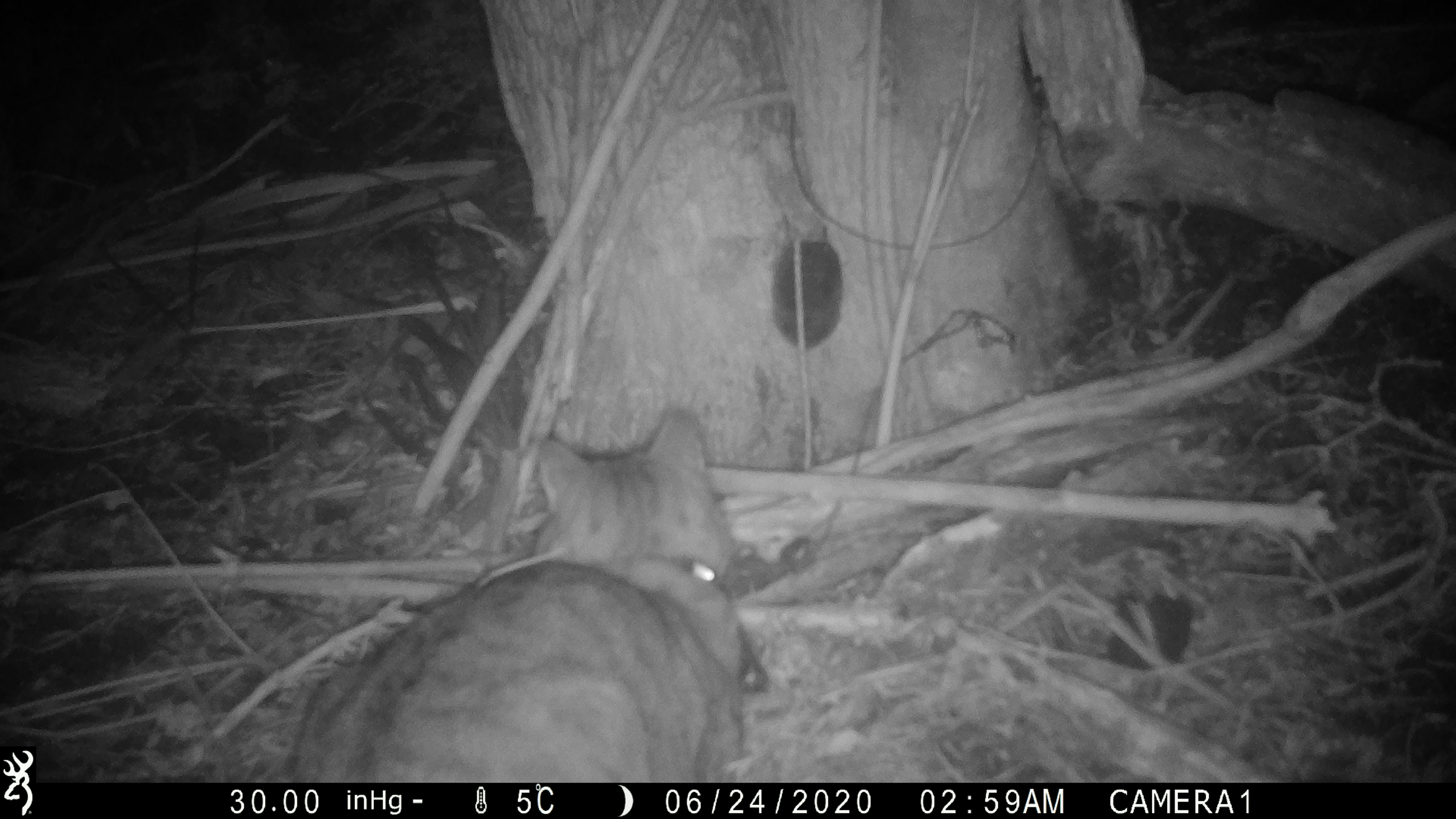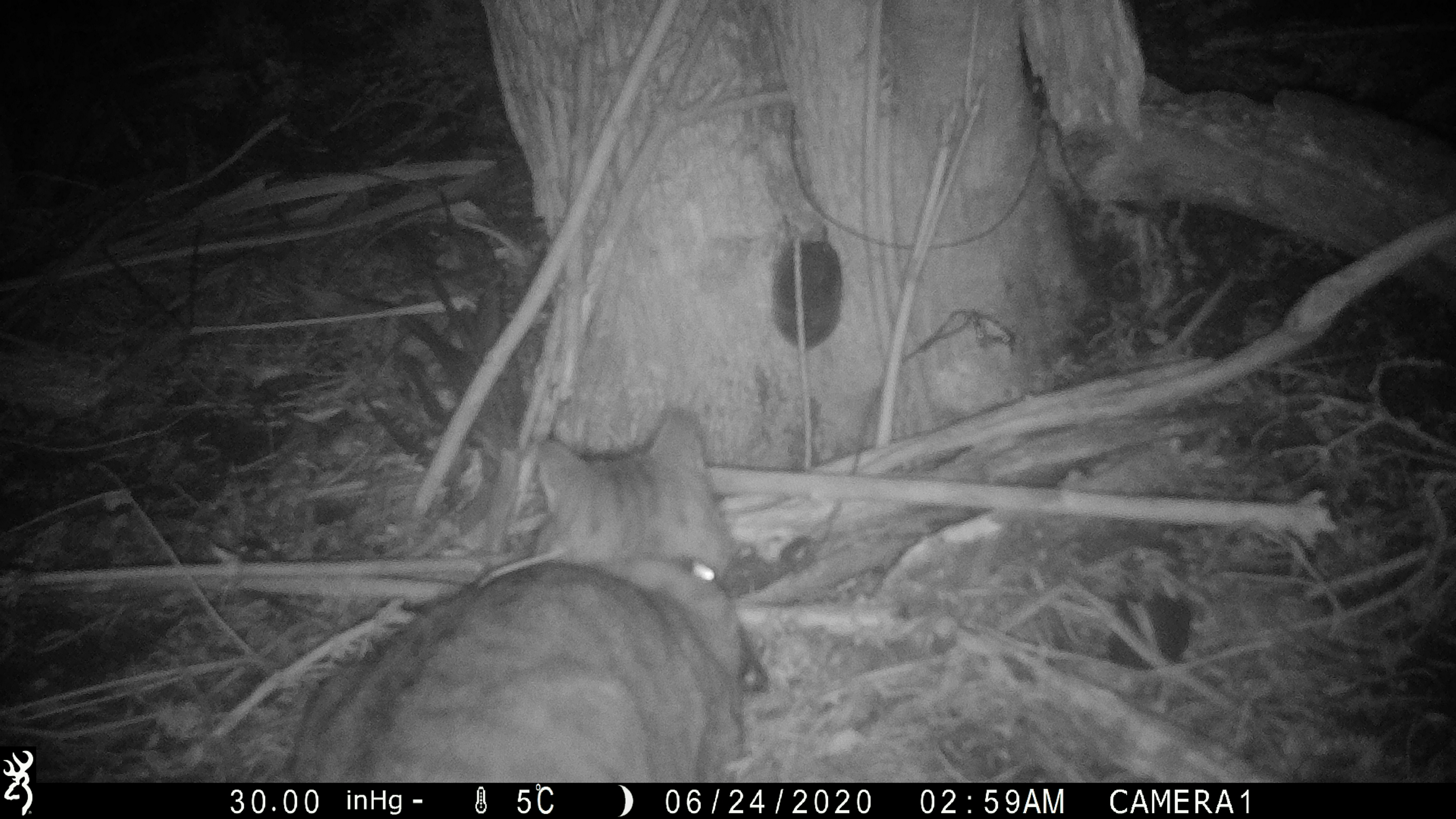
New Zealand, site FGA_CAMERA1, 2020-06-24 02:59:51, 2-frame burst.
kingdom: Animalia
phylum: Chordata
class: Mammalia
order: Carnivora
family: Felidae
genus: Felis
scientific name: Felis catus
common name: domestic cat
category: cat